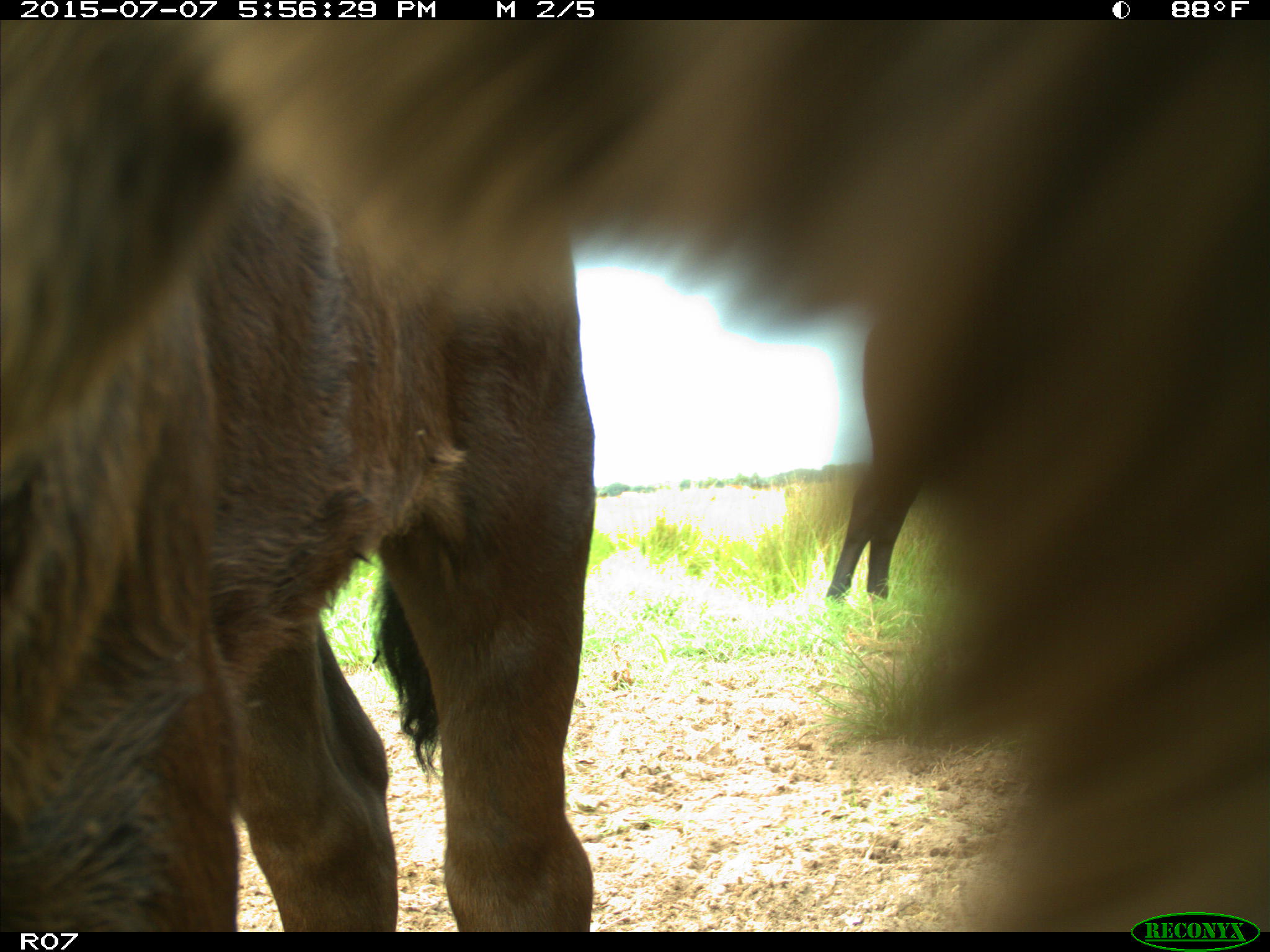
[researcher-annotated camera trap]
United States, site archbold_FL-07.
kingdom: Animalia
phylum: Chordata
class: Mammalia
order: Artiodactyla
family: Bovidae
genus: Bos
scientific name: Bos taurus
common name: domestic cow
Bos taurus (domestic cow).